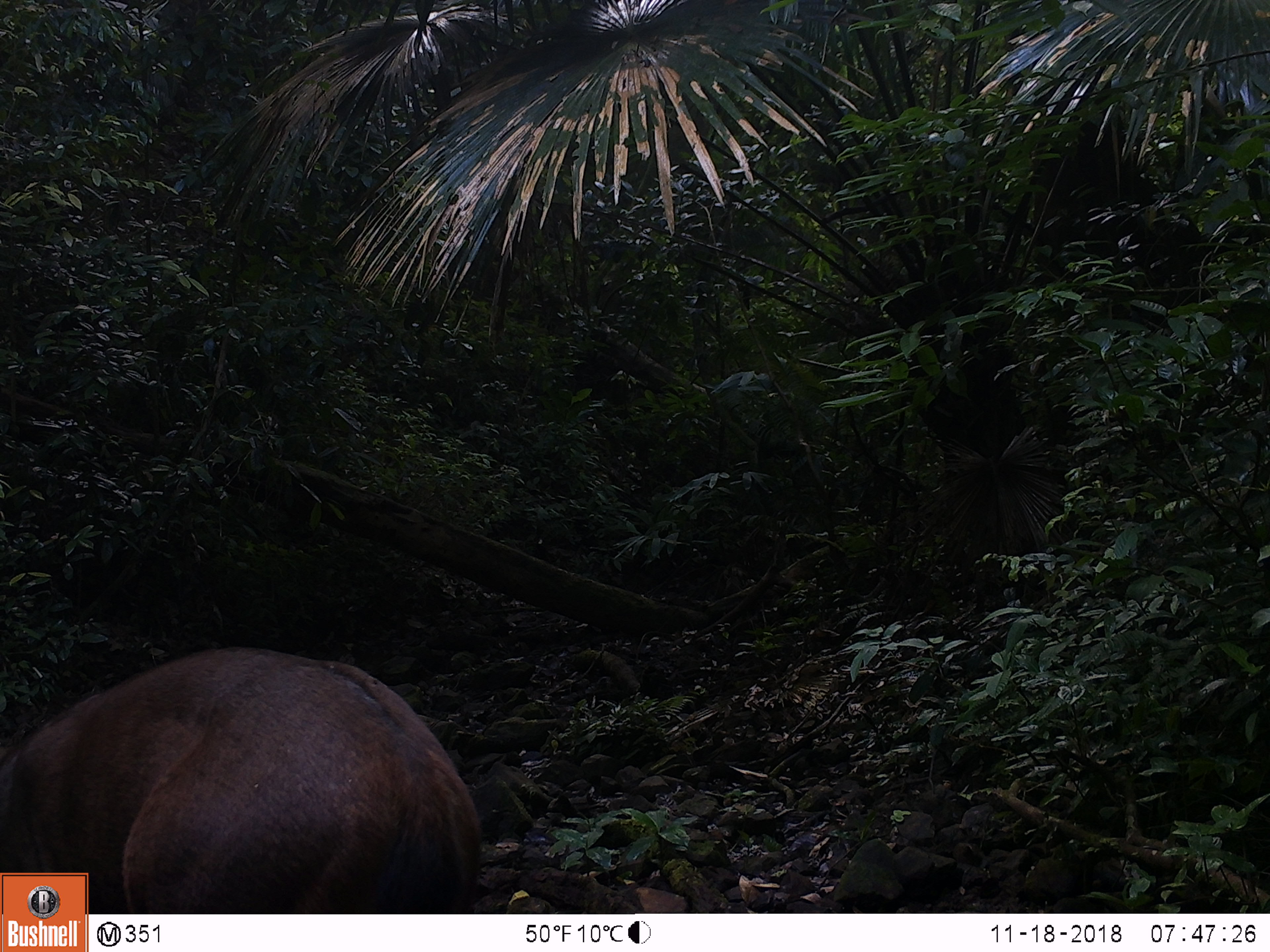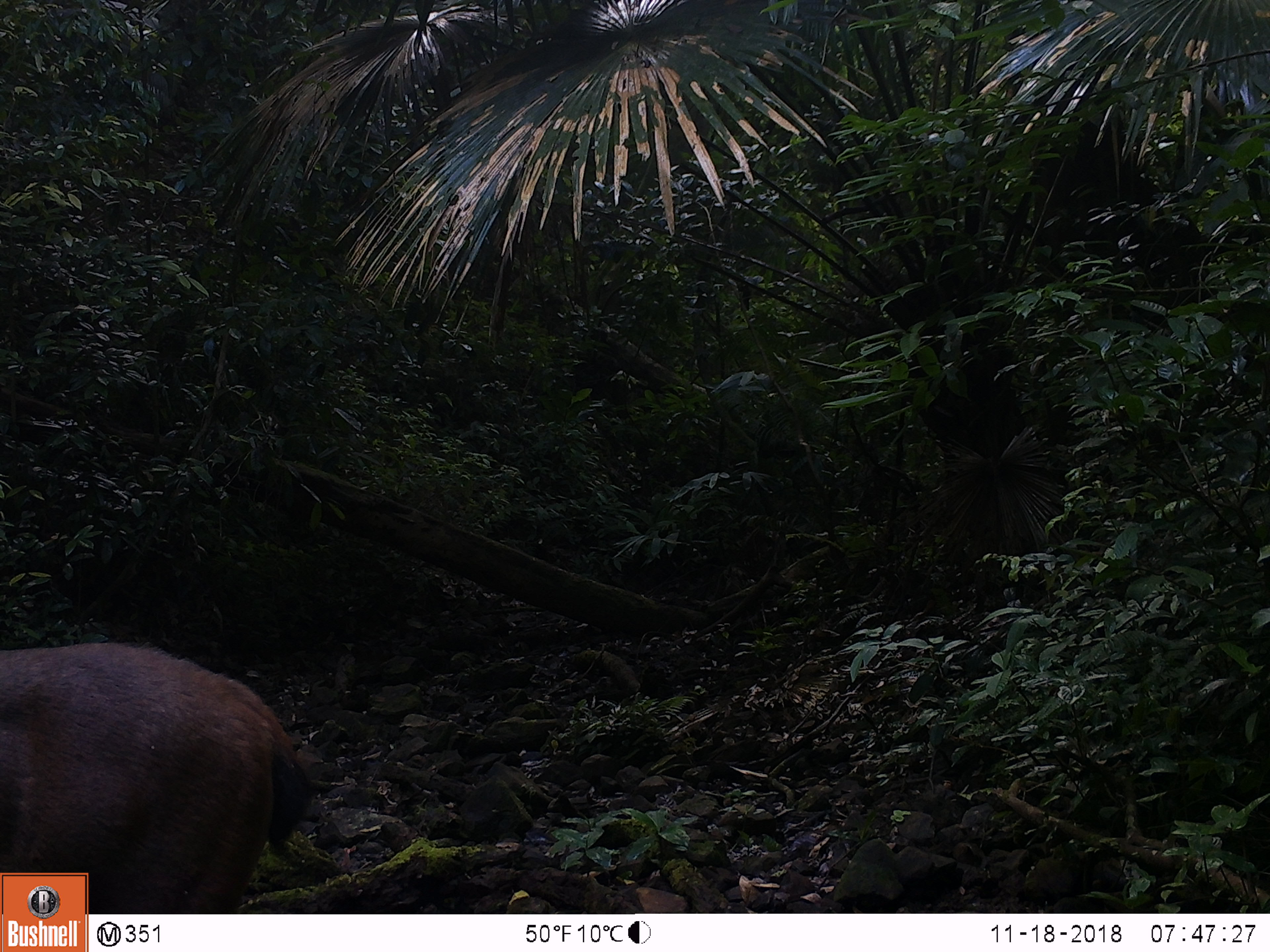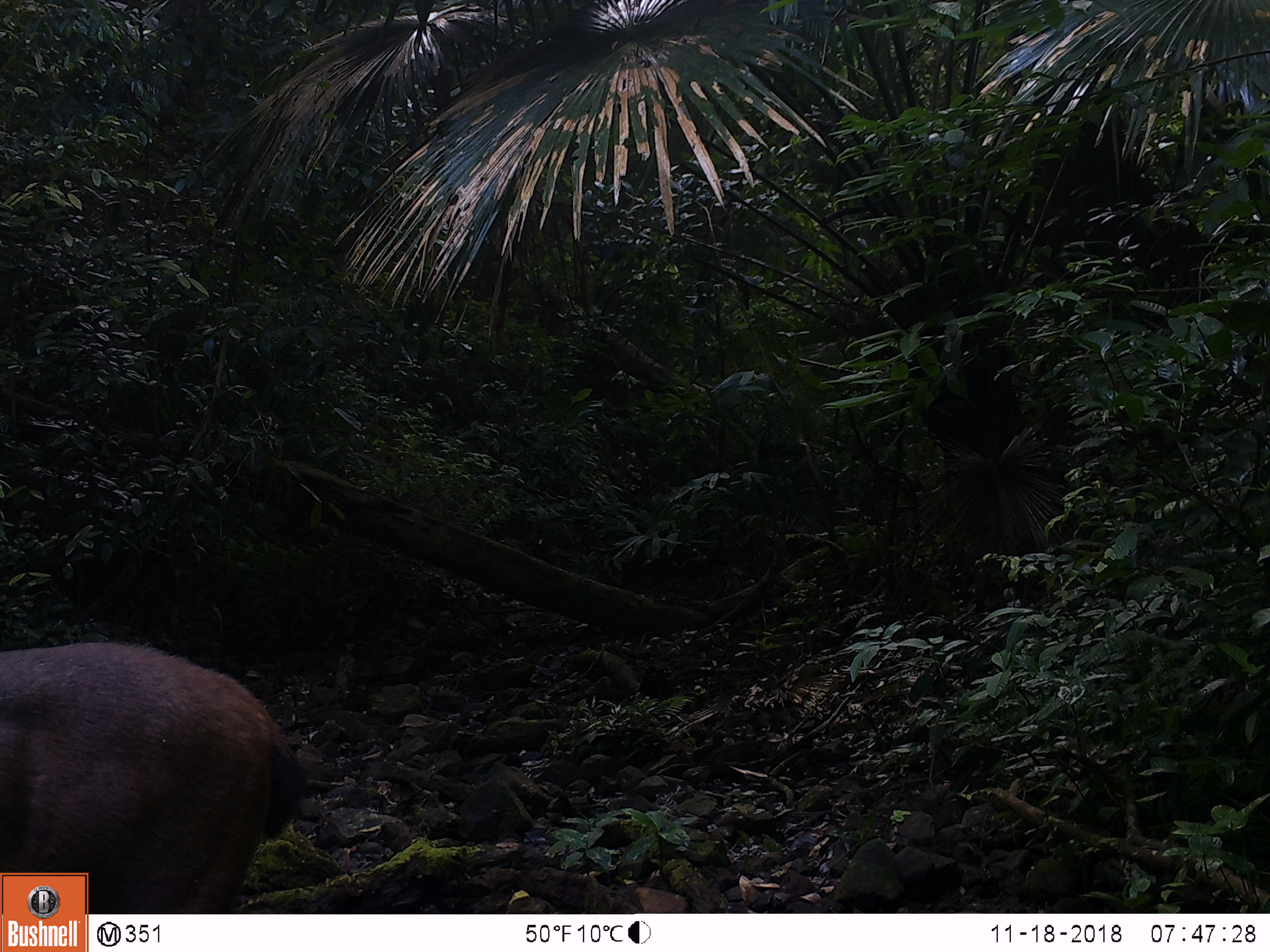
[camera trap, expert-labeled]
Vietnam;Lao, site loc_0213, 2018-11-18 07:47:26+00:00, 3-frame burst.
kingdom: Animalia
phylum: Chordata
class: Mammalia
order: Artiodactyla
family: Cervidae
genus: Rusa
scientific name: Rusa unicolor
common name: sambar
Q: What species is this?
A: Sambar (Rusa unicolor).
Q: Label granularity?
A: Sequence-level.